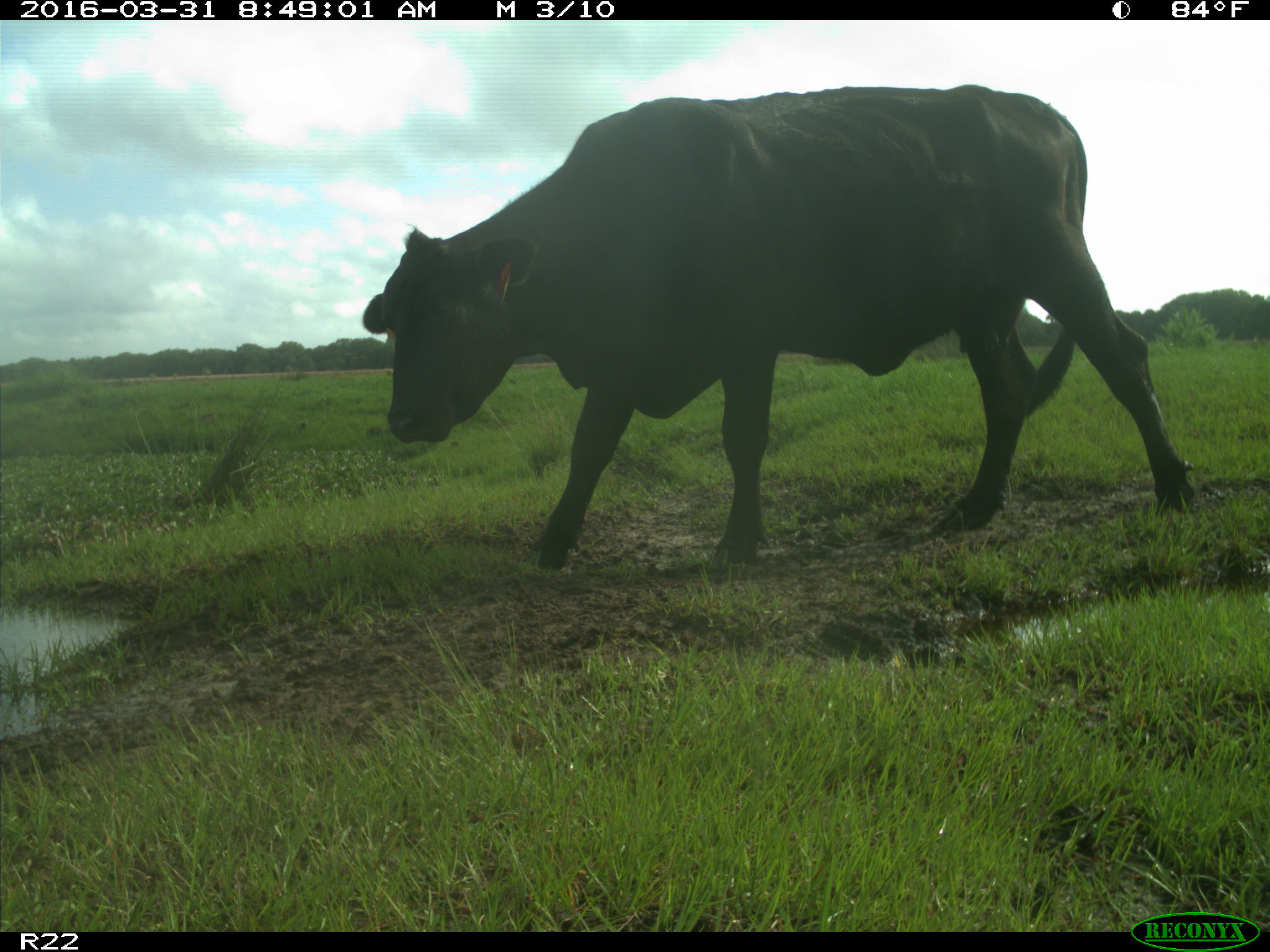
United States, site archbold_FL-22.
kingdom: Animalia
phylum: Chordata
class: Mammalia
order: Artiodactyla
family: Bovidae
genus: Bos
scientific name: Bos taurus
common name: domestic cow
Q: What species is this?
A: Bos taurus (domestic cow).